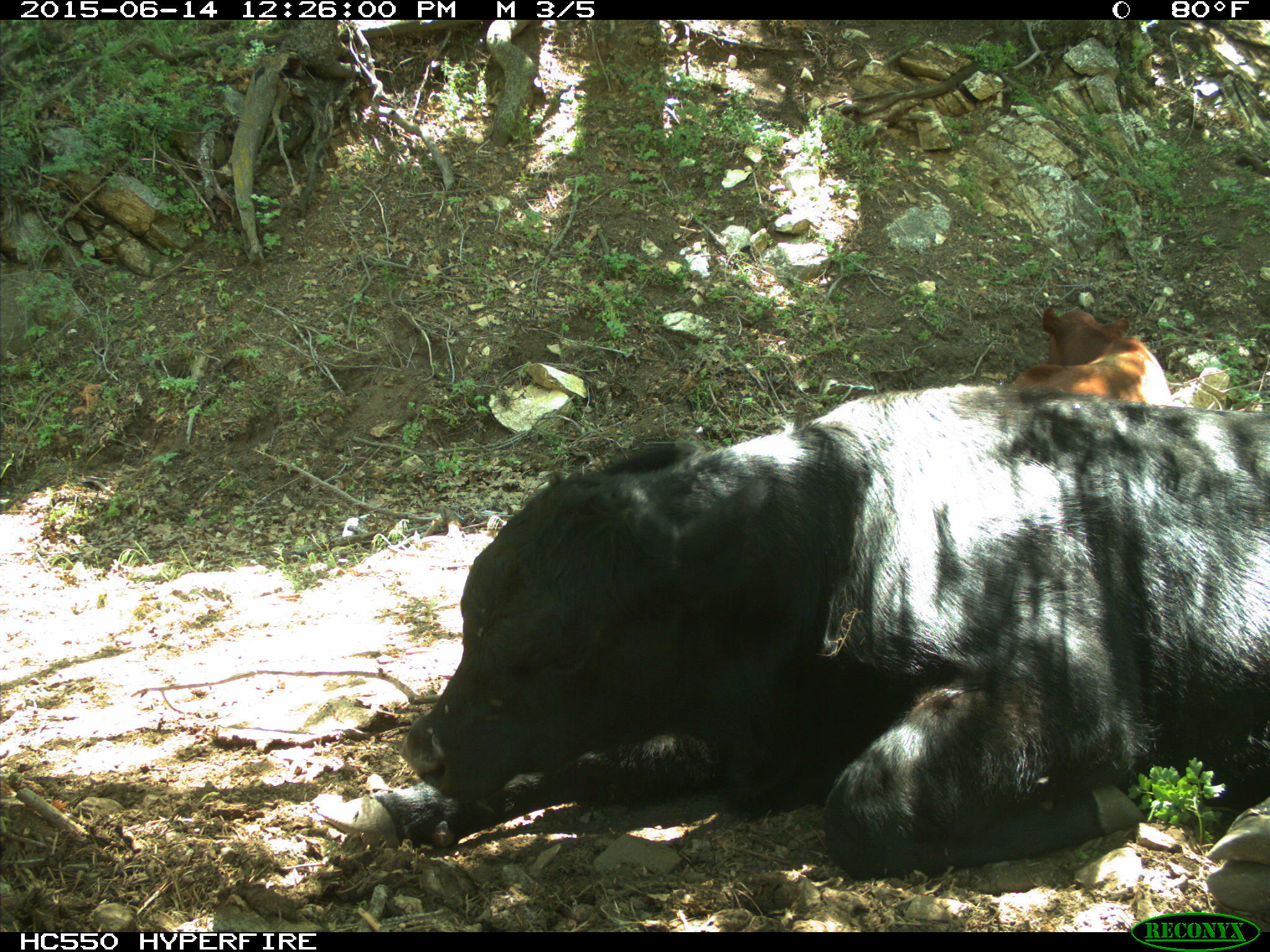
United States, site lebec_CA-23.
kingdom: Animalia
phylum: Chordata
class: Mammalia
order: Artiodactyla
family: Bovidae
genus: Bos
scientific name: Bos taurus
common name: domestic cow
Bos taurus (domestic cow).